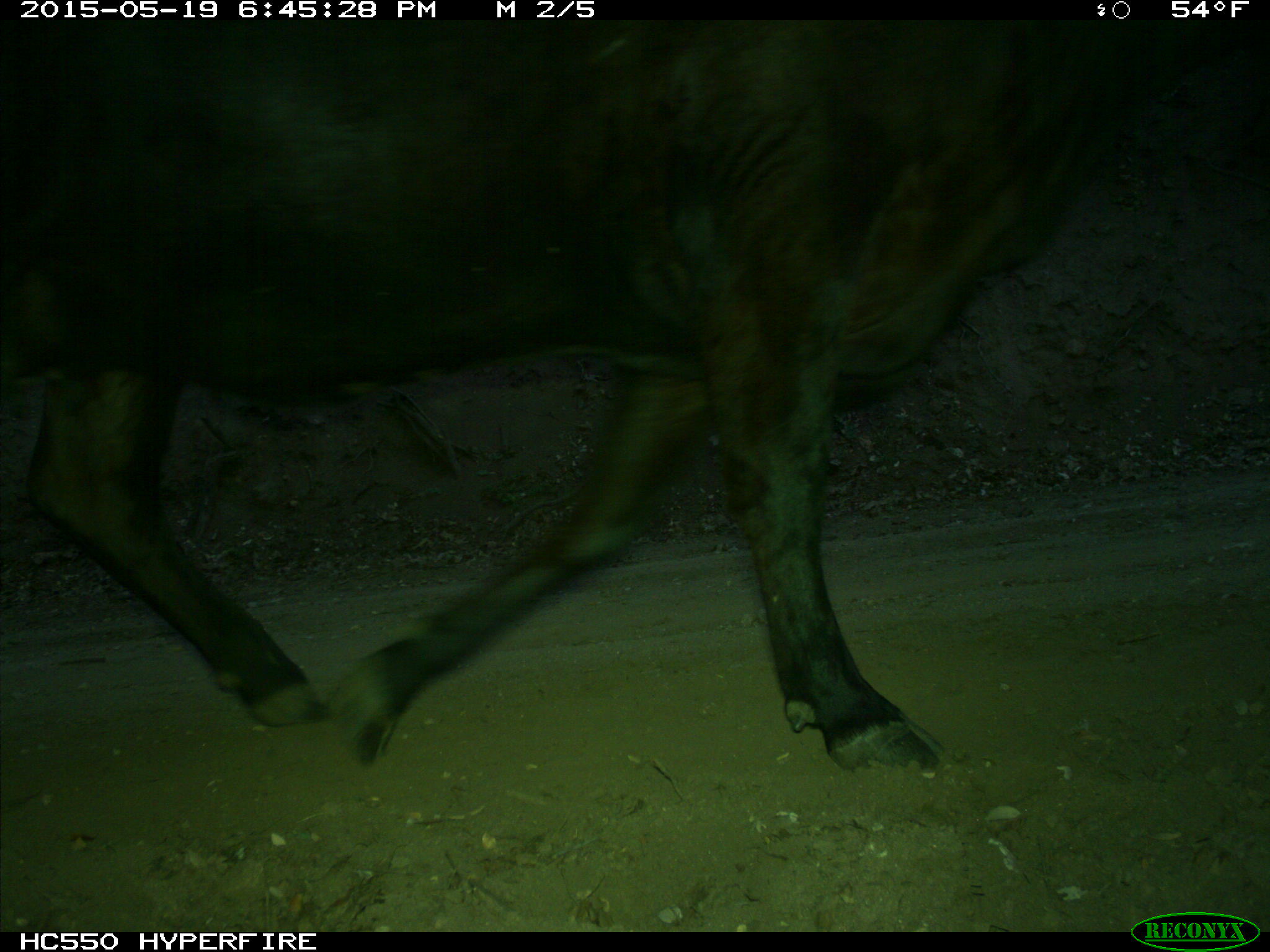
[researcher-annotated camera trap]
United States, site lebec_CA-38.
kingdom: Animalia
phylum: Chordata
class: Mammalia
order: Artiodactyla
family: Bovidae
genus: Bos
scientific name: Bos taurus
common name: domestic cow